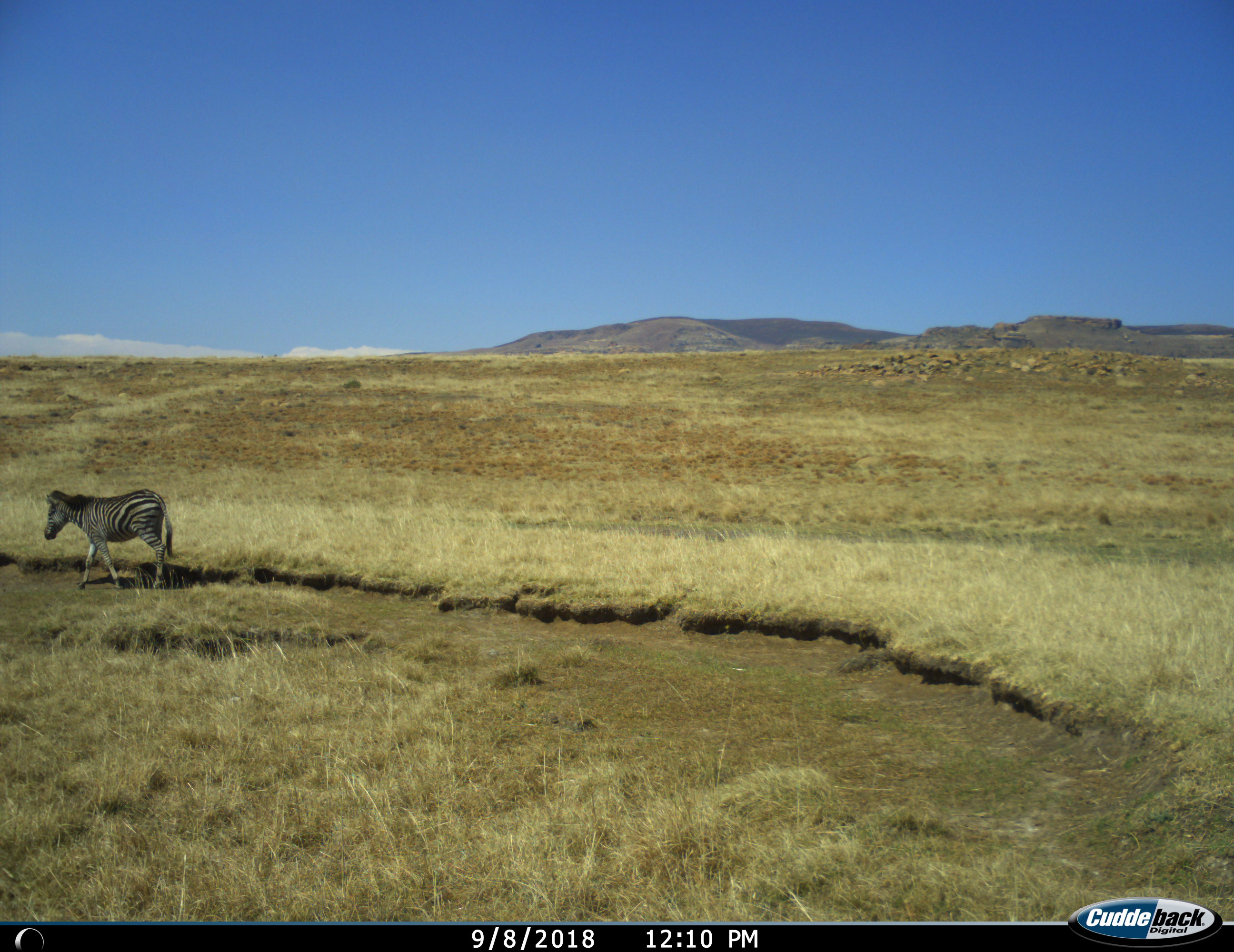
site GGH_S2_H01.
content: unidentified animal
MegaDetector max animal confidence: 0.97